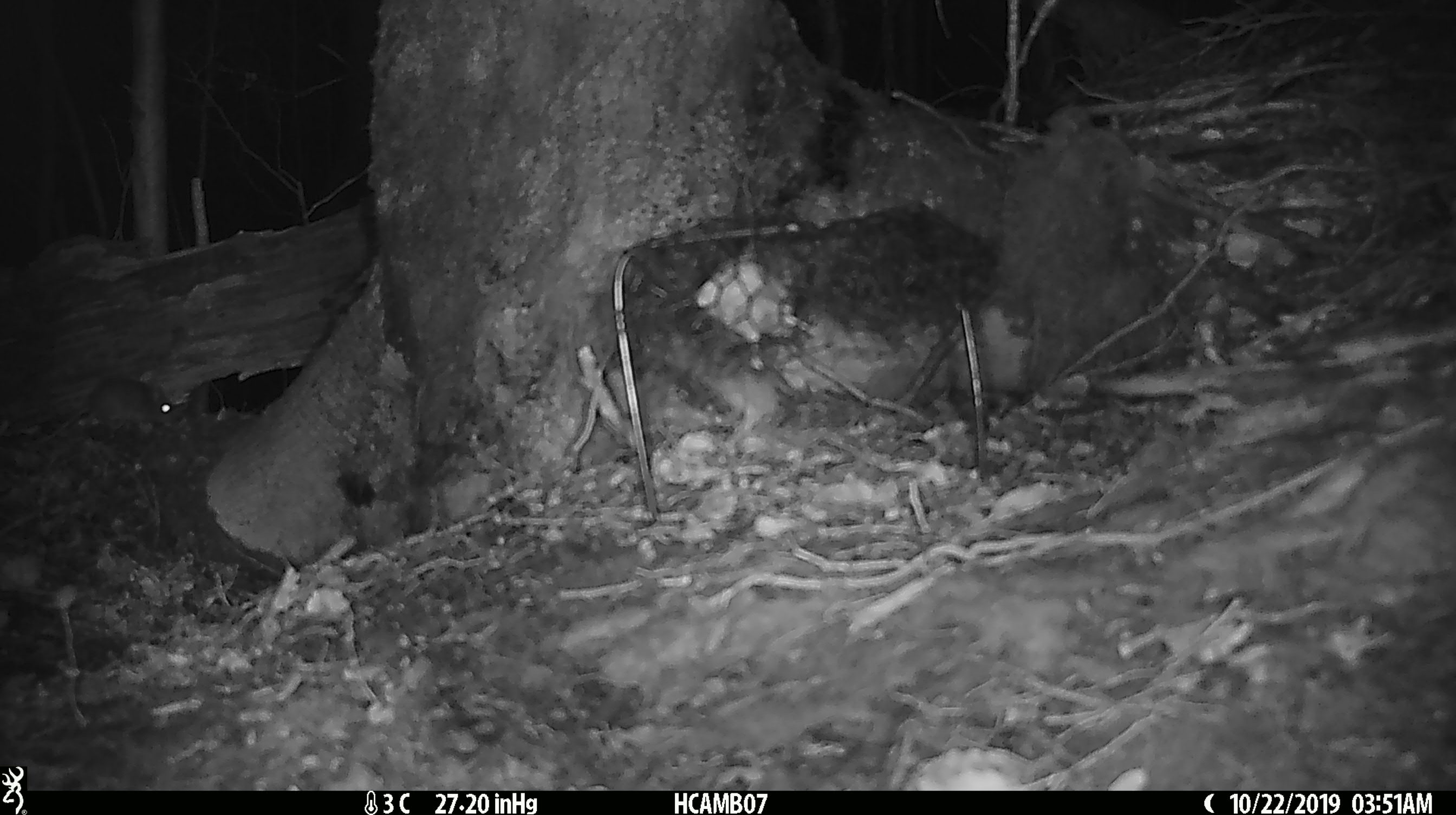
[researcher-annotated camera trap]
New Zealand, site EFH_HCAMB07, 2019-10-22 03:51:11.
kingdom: Animalia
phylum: Chordata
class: Mammalia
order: Rodentia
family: Muridae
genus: Mus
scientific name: Mus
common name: mouse